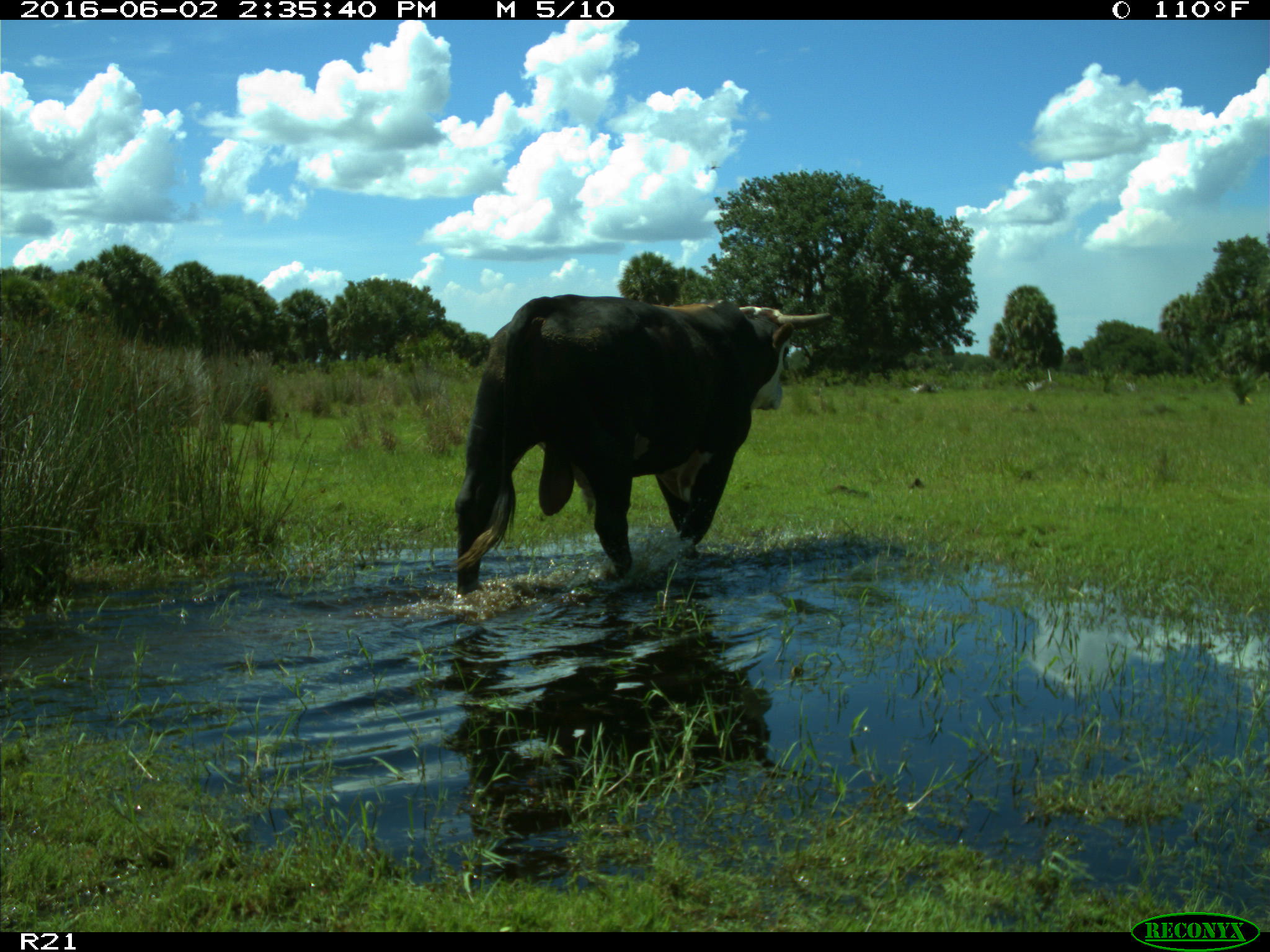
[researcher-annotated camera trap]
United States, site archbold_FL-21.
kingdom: Animalia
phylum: Chordata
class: Mammalia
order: Artiodactyla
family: Bovidae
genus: Bos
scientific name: Bos taurus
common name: domestic cow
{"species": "Bos taurus (domestic cow)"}